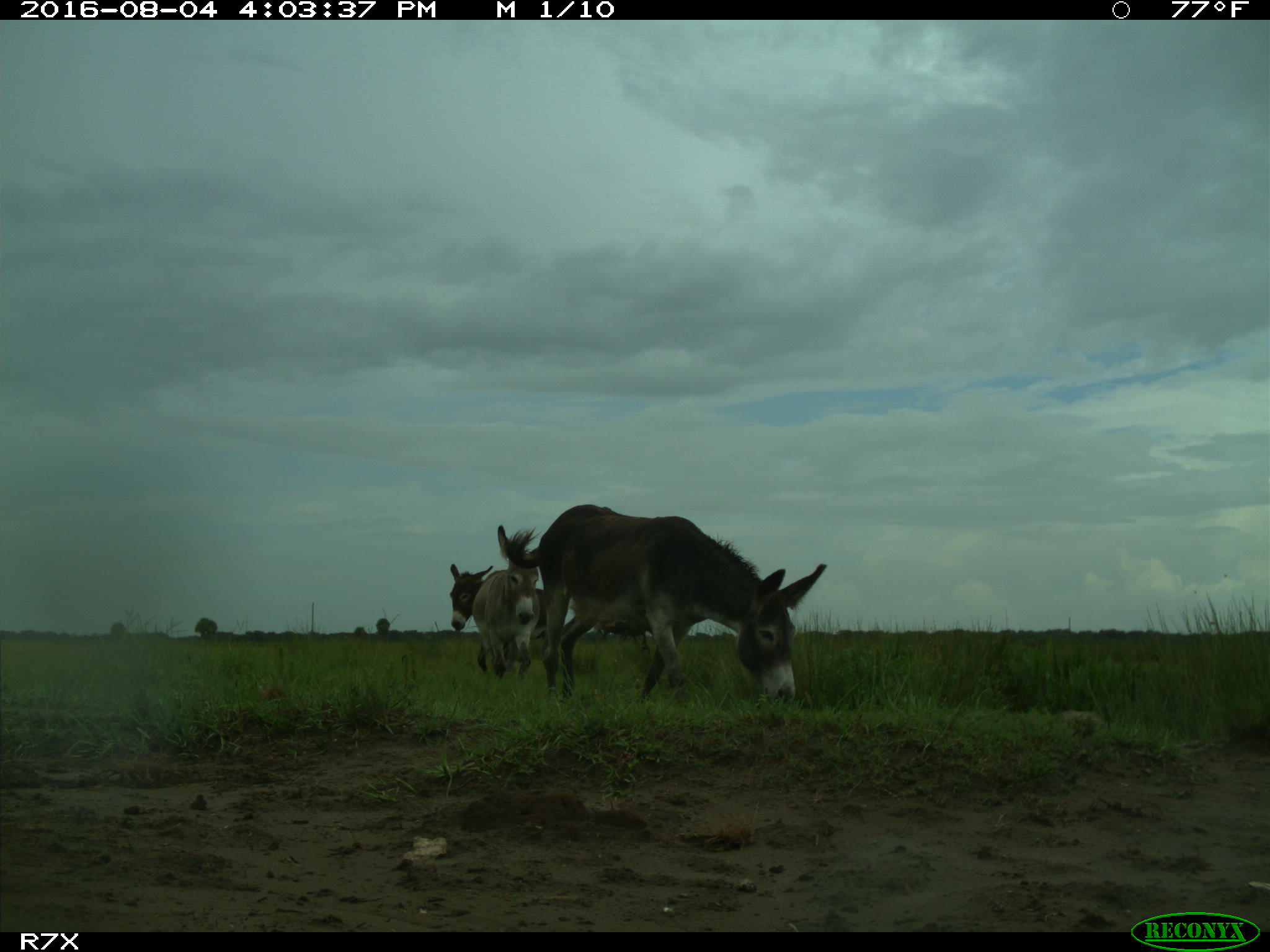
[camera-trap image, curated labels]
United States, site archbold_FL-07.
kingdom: Animalia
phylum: Chordata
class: Mammalia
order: Perissodactyla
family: Equidae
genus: Equus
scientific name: Equus africanus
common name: african wild ass